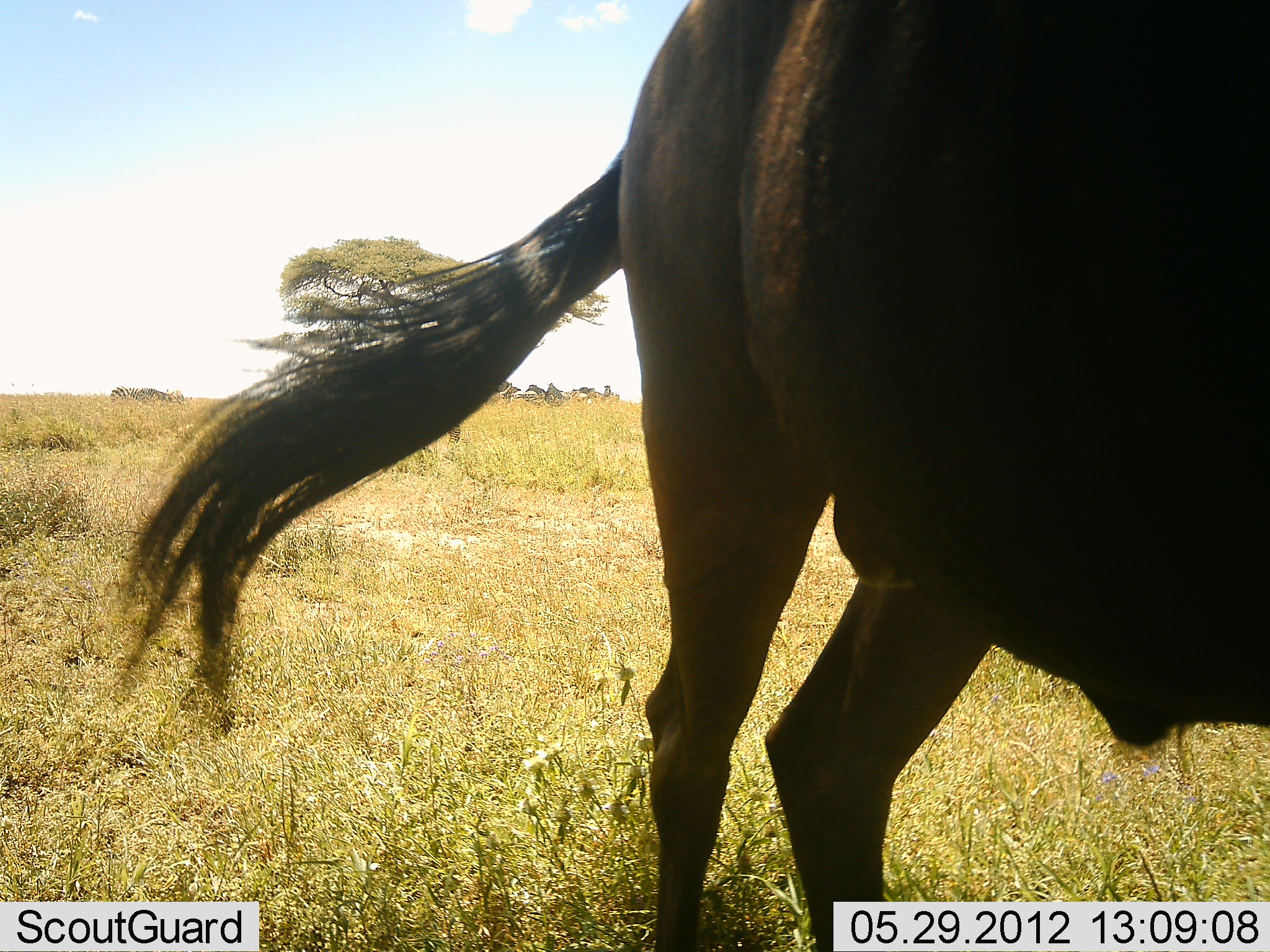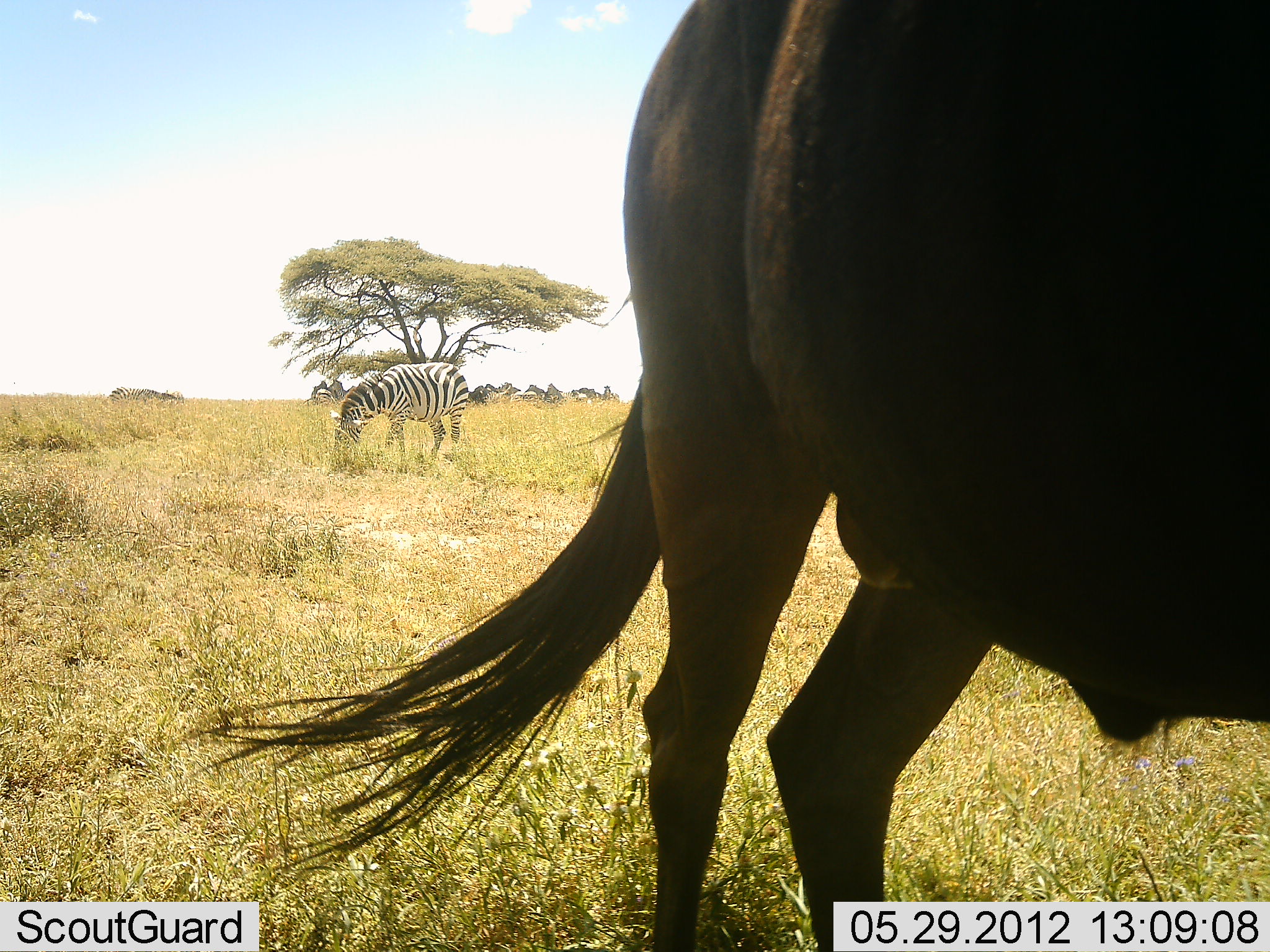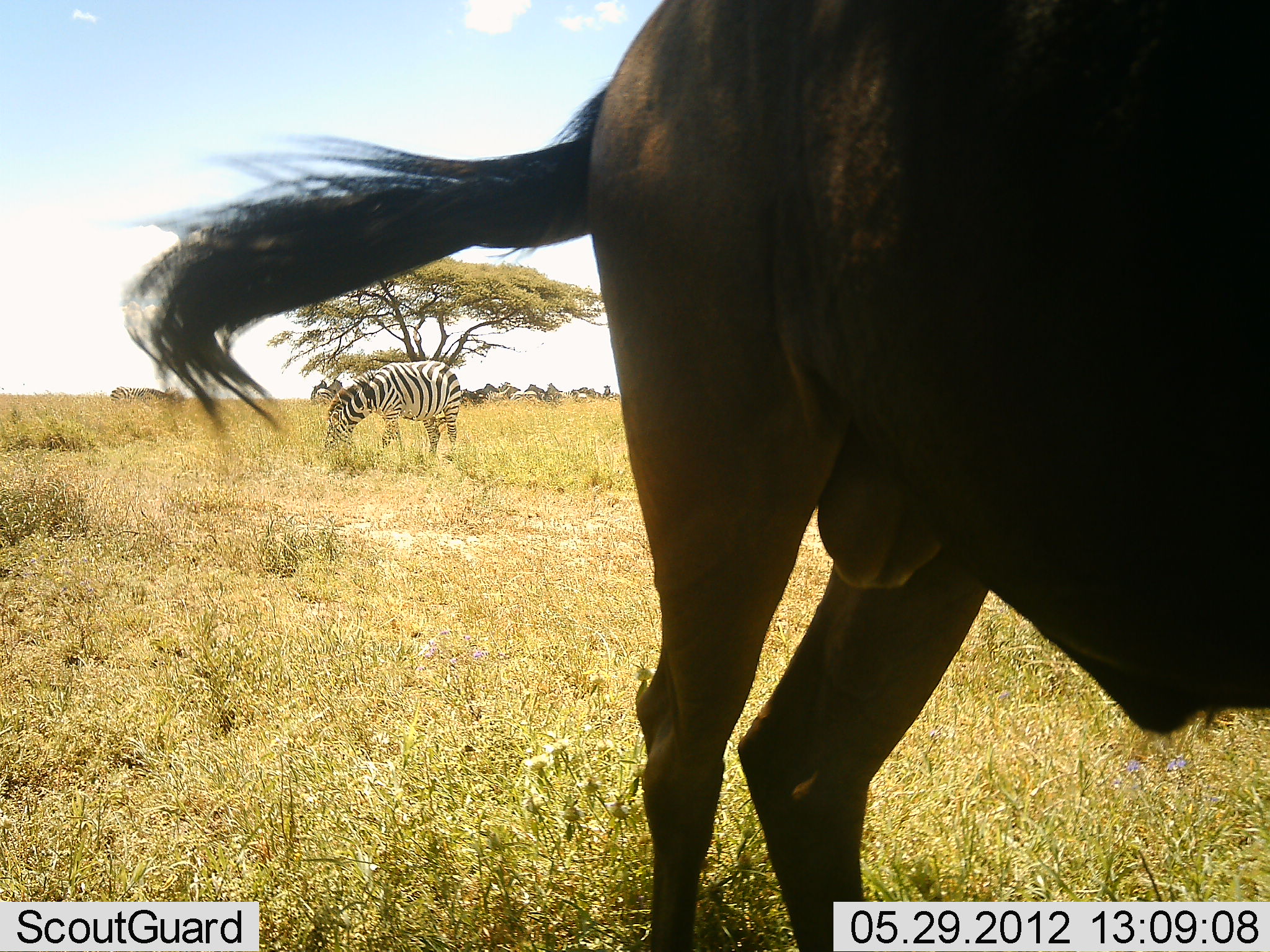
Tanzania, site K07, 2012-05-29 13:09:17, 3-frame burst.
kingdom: Animalia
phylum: Chordata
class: Mammalia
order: Artiodactyla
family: Bovidae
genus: Connochaetes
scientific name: Connochaetes taurinus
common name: blue wildebeest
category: wildebeest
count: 1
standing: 91%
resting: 9%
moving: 0%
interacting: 0%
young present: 0%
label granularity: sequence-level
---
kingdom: Animalia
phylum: Chordata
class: Mammalia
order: Perissodactyla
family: Equidae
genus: Equus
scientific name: Equus quagga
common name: plains zebra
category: zebra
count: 3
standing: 40%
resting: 0%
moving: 0%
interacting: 0%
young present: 0%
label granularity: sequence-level